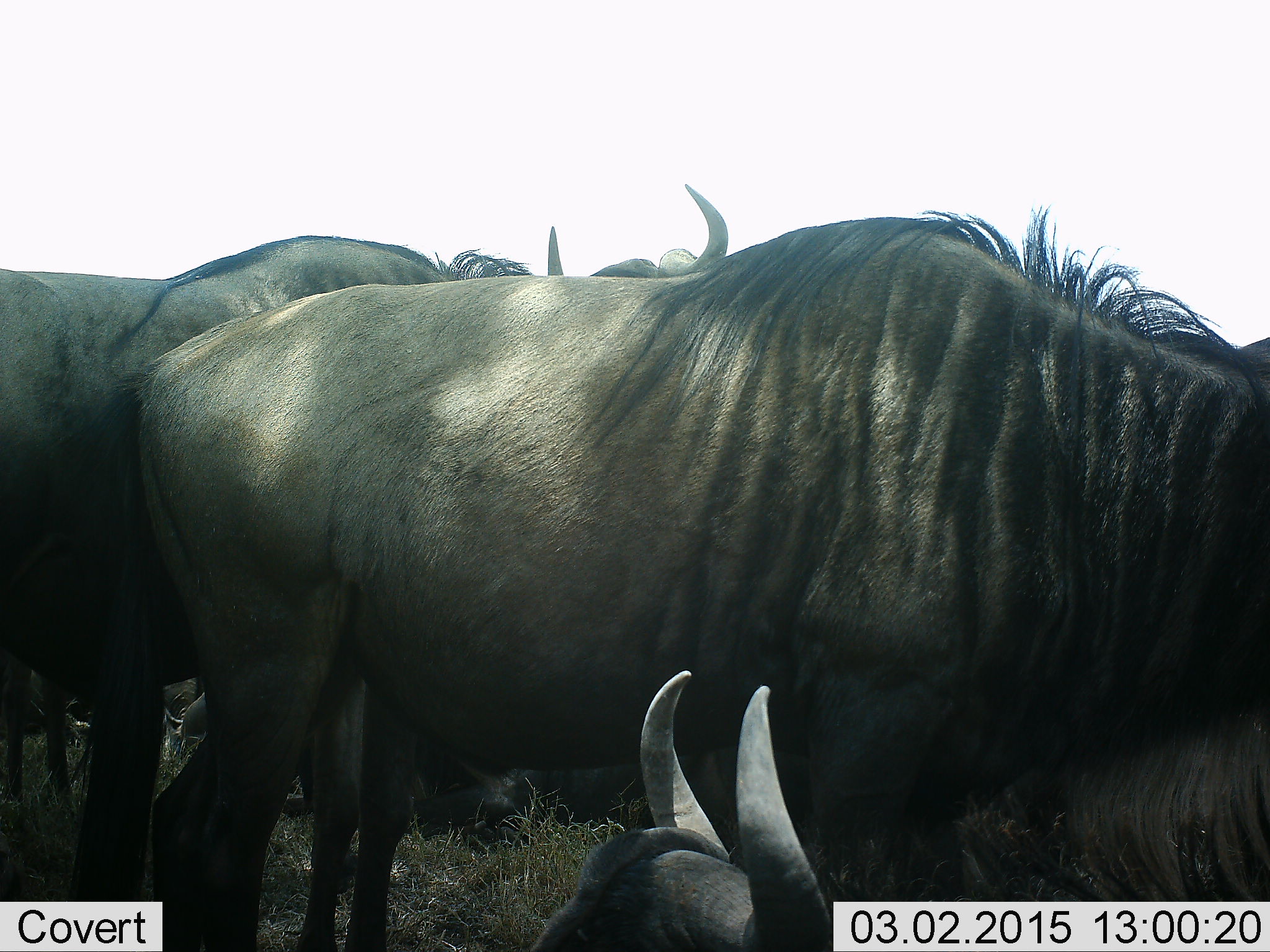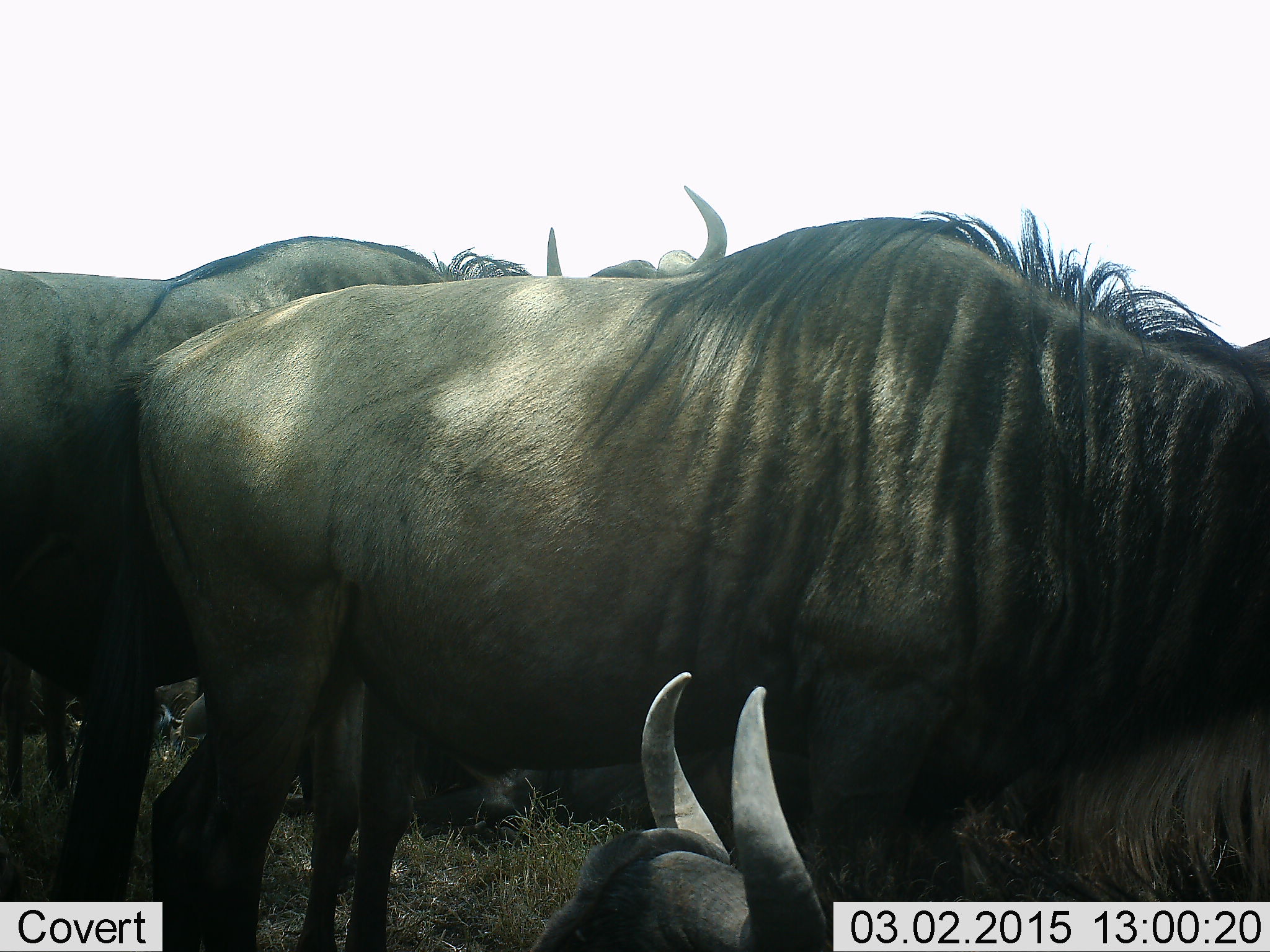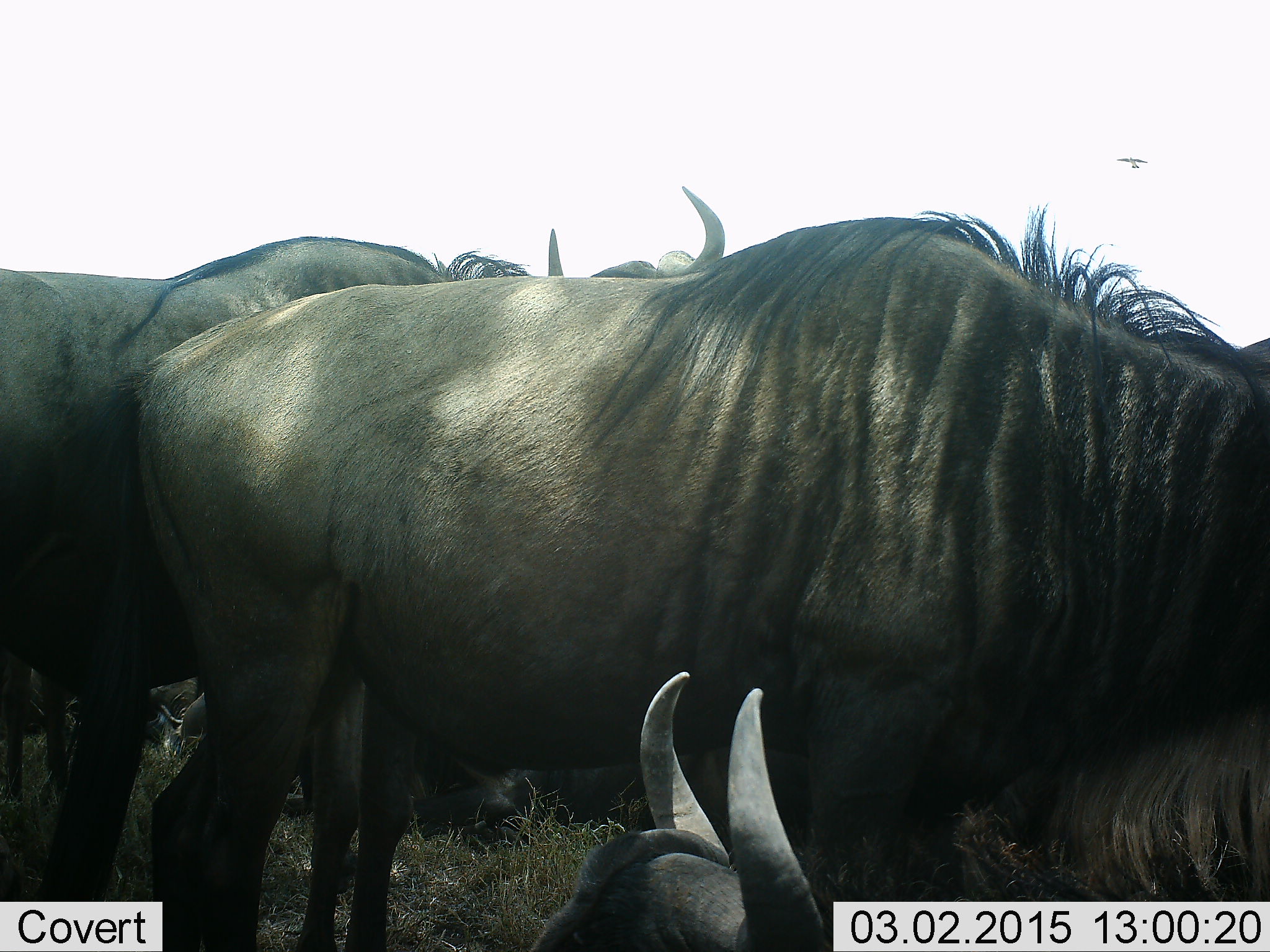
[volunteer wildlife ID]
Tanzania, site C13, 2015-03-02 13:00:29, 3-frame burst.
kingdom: Animalia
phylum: Chordata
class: Mammalia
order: Artiodactyla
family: Bovidae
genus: Connochaetes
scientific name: Connochaetes taurinus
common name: blue wildebeest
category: wildebeest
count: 3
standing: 80%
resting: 70%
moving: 10%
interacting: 10%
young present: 0%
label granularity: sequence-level